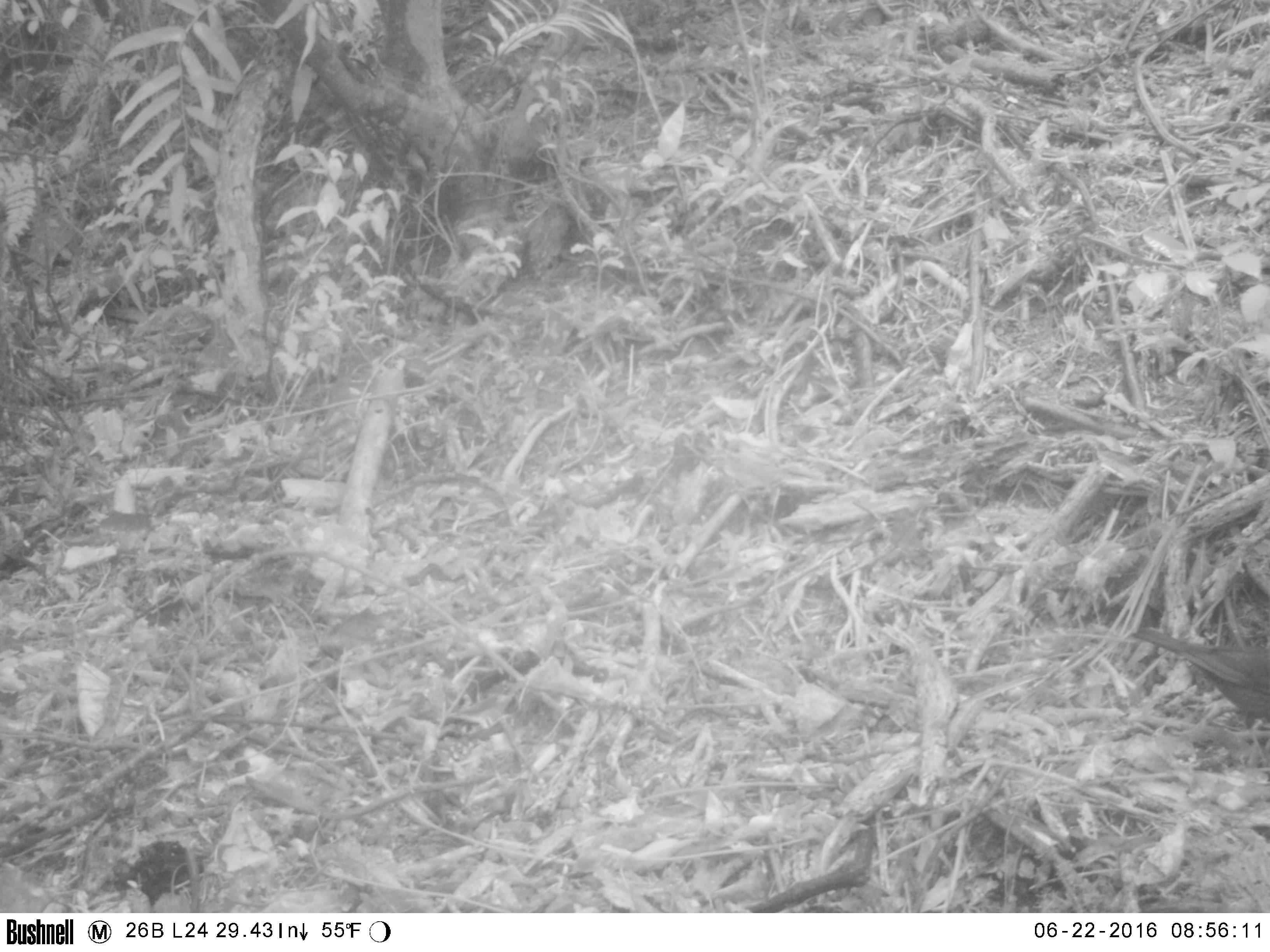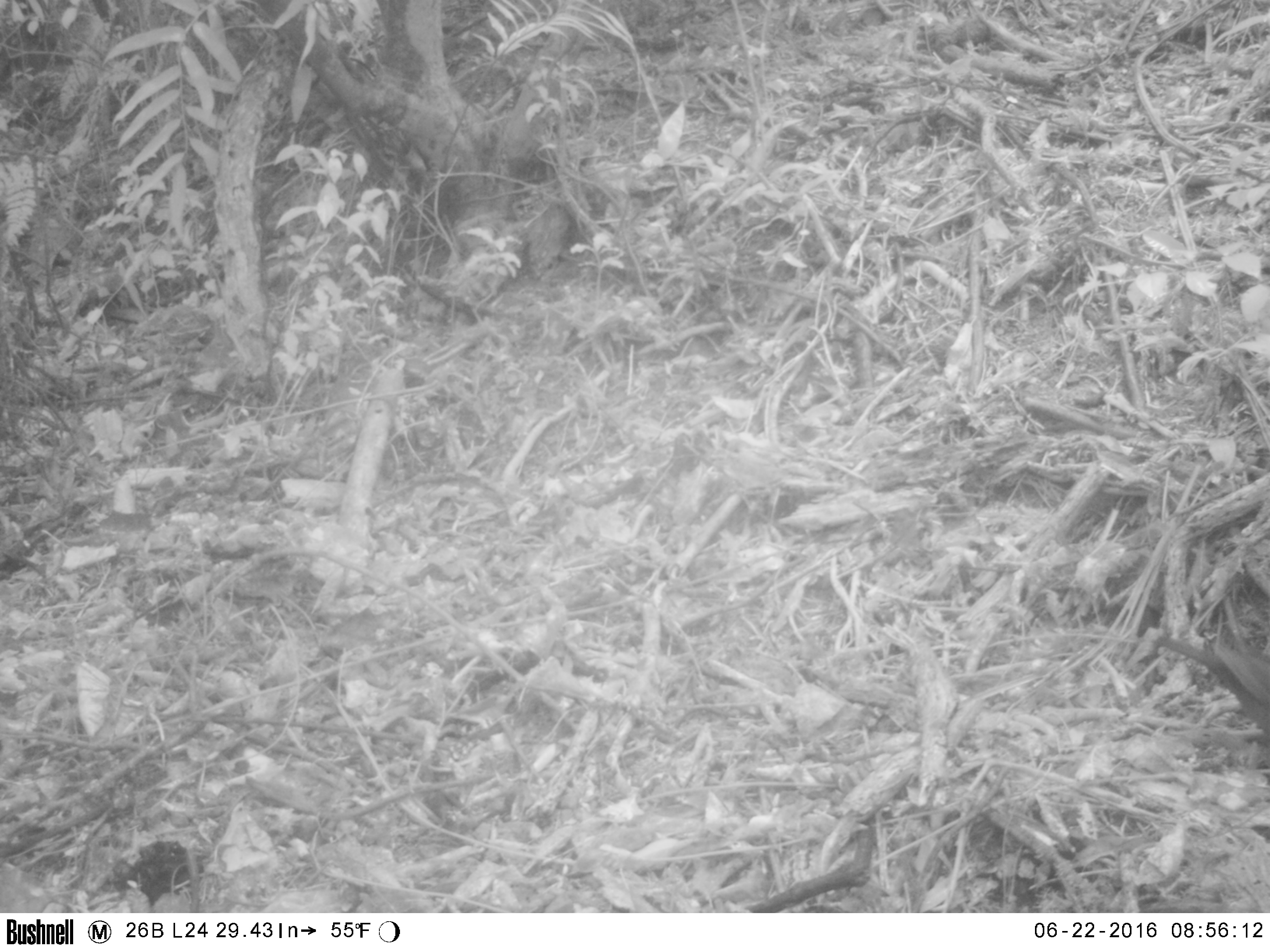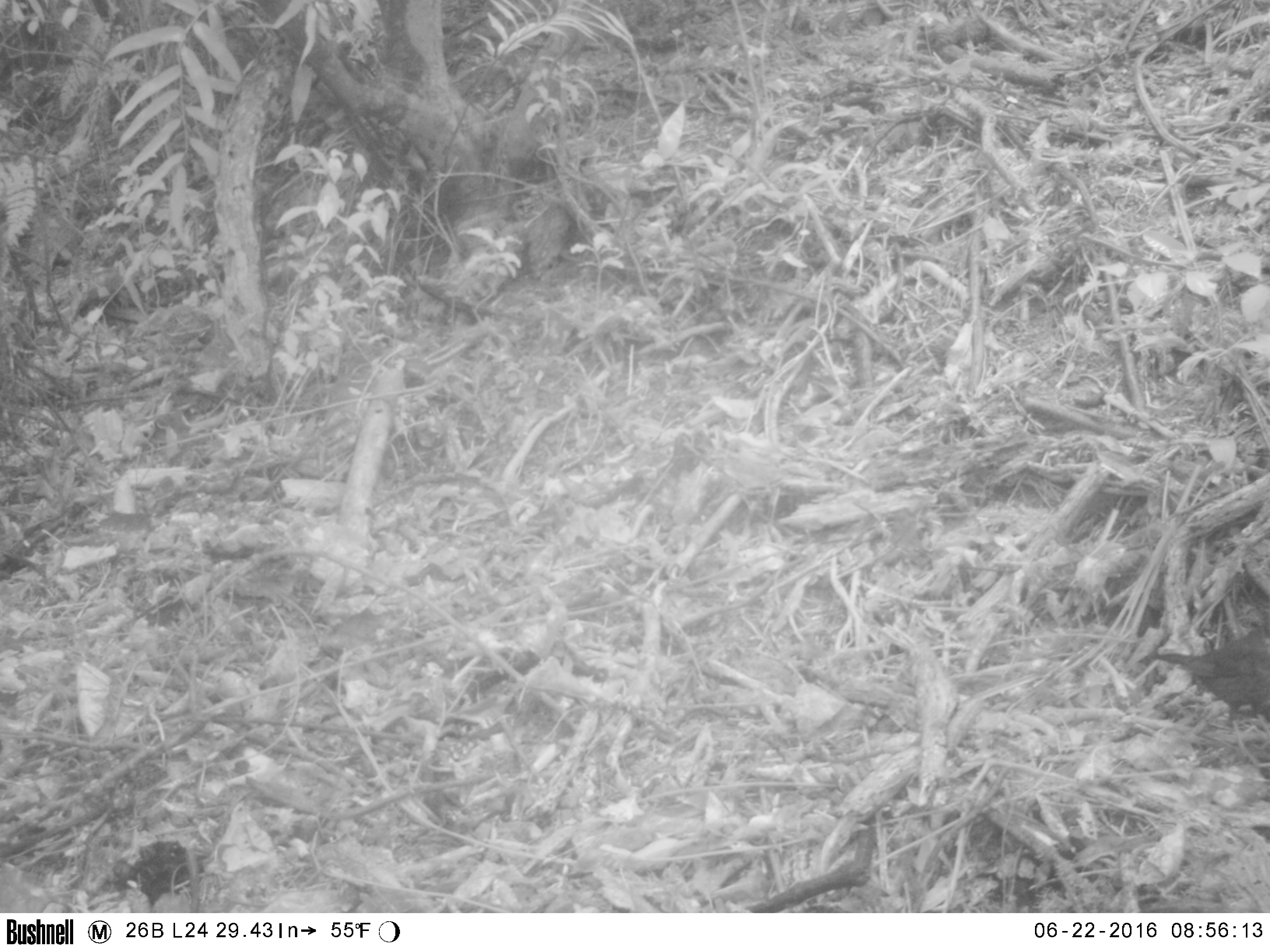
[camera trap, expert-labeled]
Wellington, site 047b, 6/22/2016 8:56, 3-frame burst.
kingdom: Animalia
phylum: Chordata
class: Aves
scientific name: Aves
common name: bird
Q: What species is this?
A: Bird (Aves).